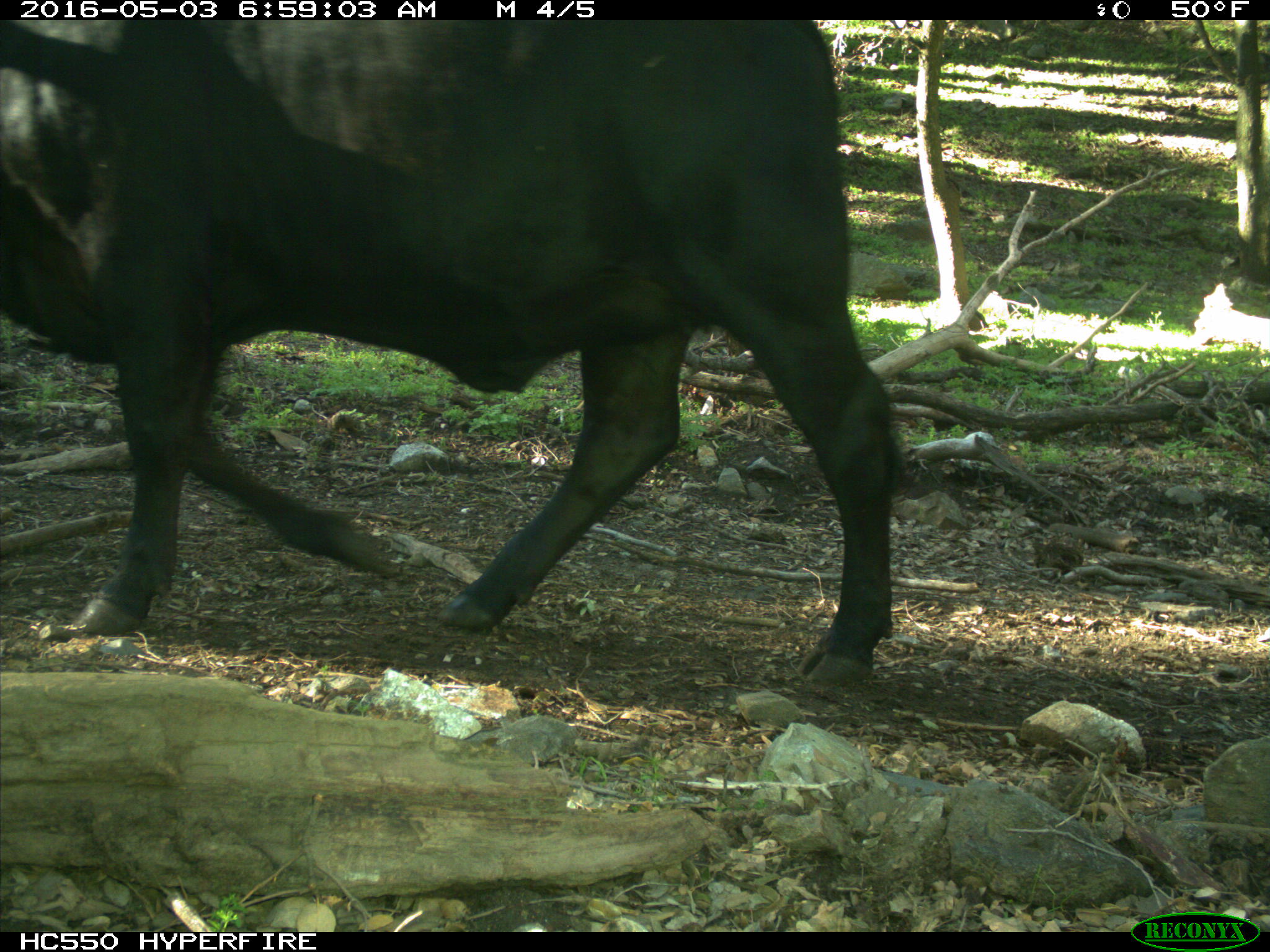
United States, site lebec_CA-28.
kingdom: Animalia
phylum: Chordata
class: Mammalia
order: Artiodactyla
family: Bovidae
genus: Bos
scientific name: Bos taurus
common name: domestic cow